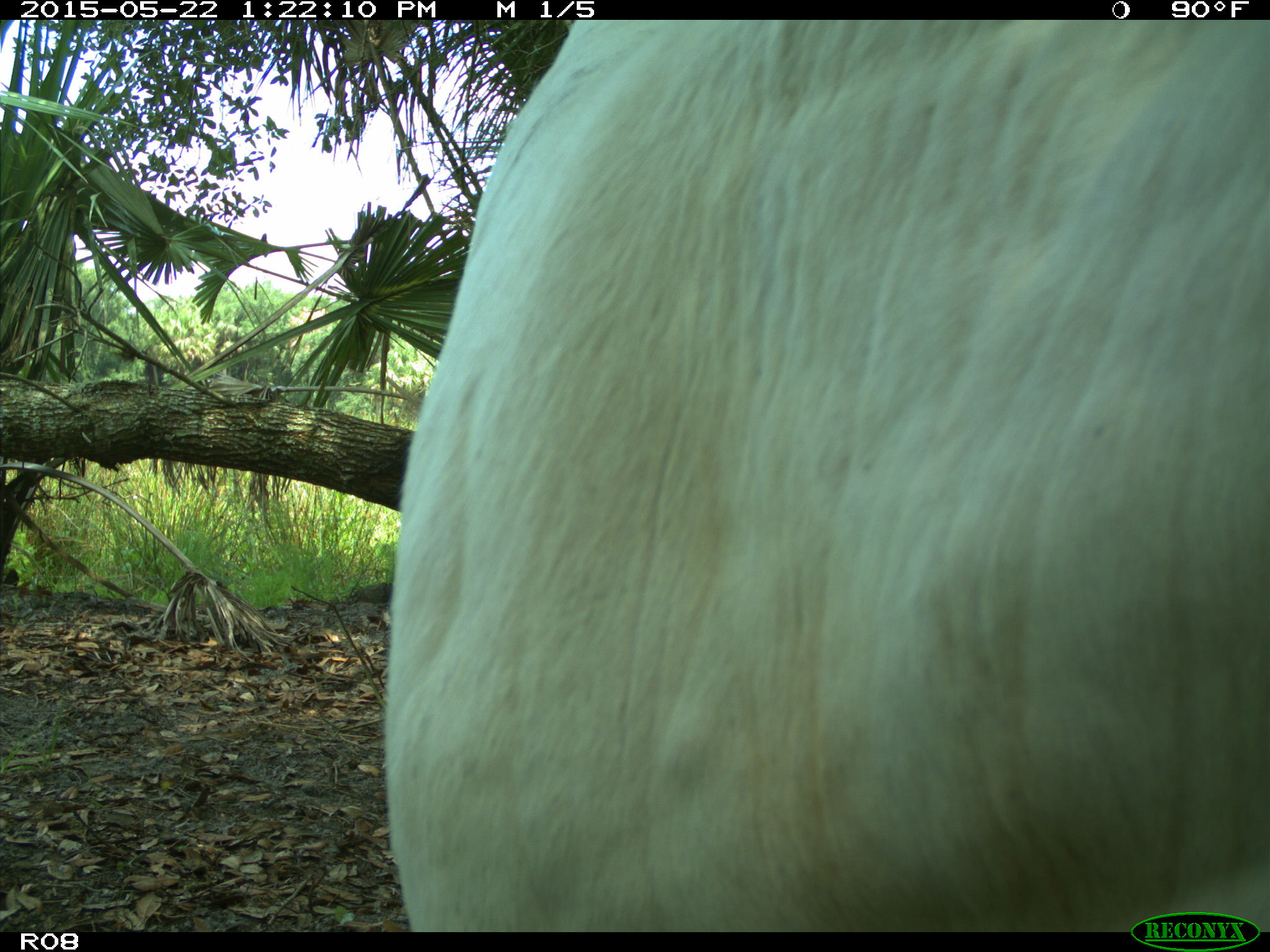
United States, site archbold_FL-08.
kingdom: Animalia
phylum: Chordata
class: Mammalia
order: Artiodactyla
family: Bovidae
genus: Bos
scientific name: Bos taurus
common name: domestic cow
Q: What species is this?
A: Bos taurus (domestic cow).